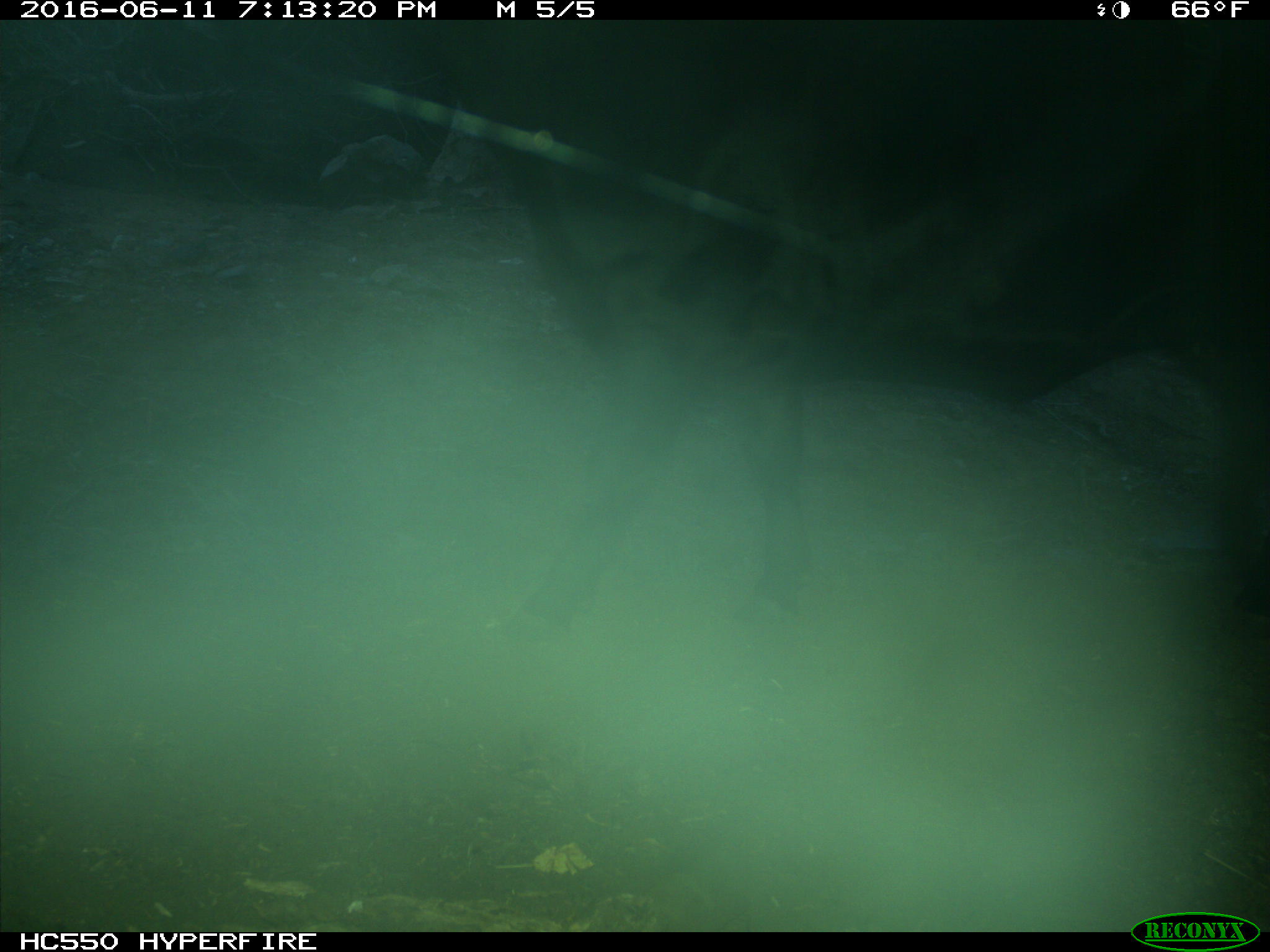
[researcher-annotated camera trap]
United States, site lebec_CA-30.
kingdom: Animalia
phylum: Chordata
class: Mammalia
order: Artiodactyla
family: Bovidae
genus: Bos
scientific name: Bos taurus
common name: domestic cow